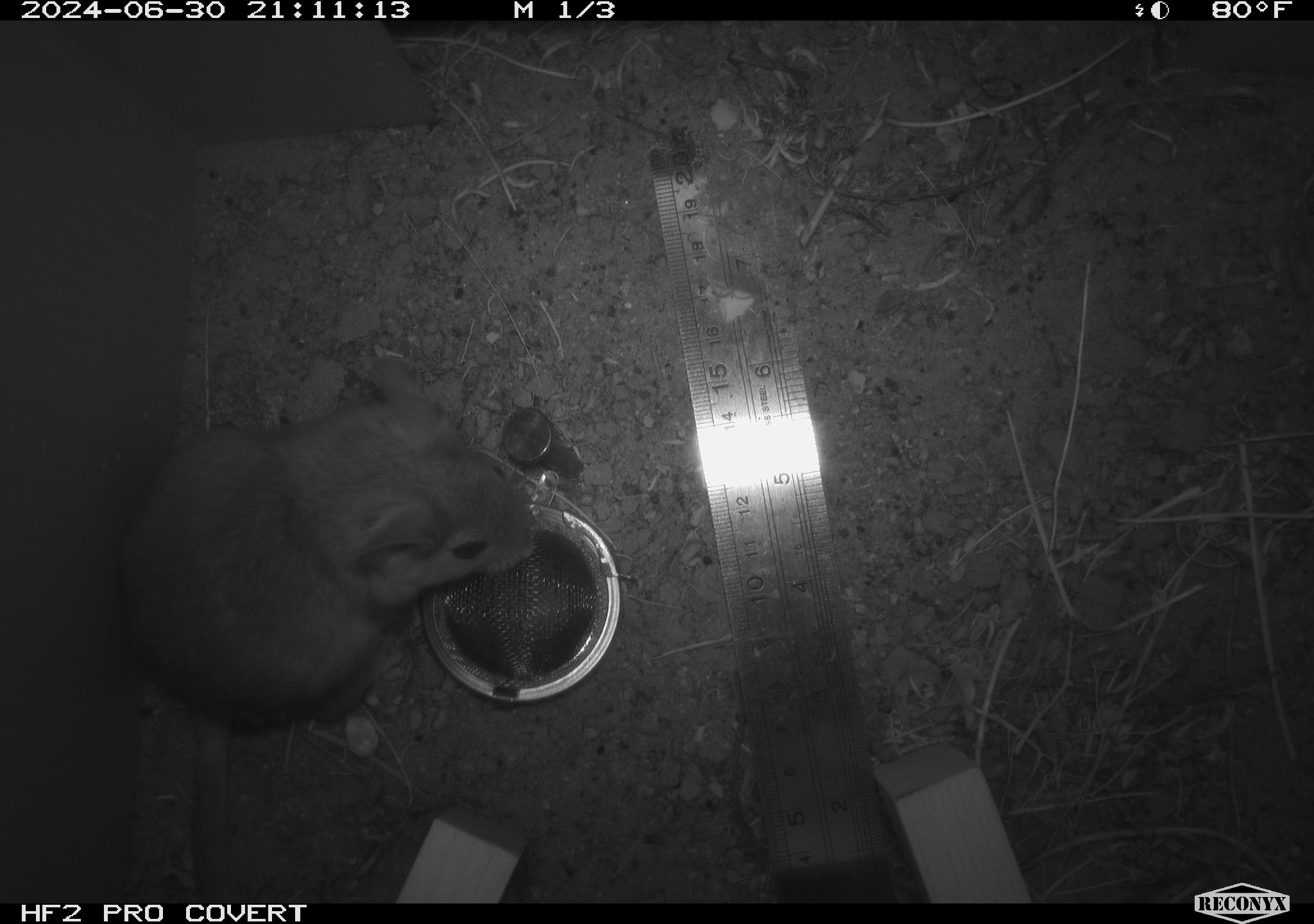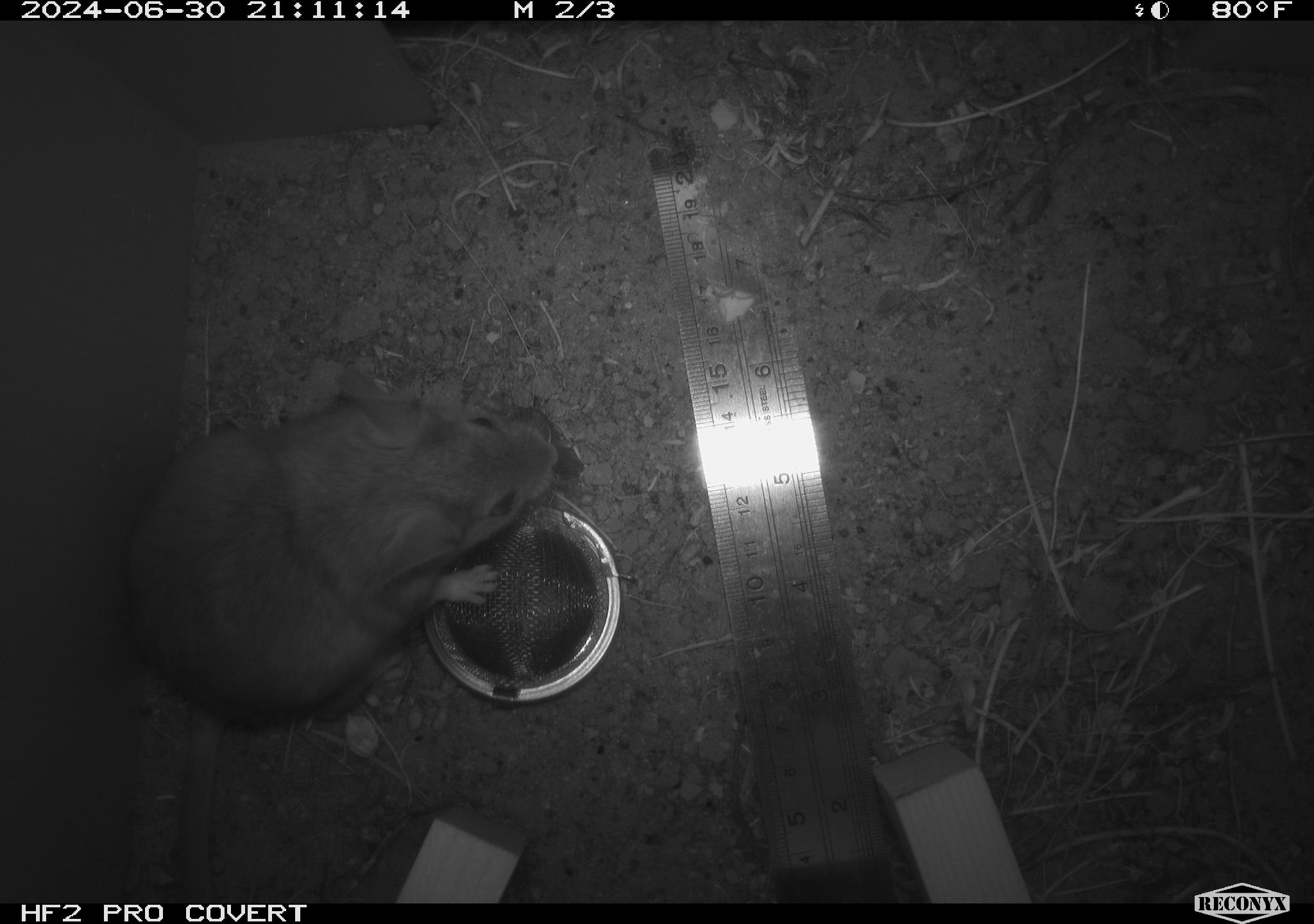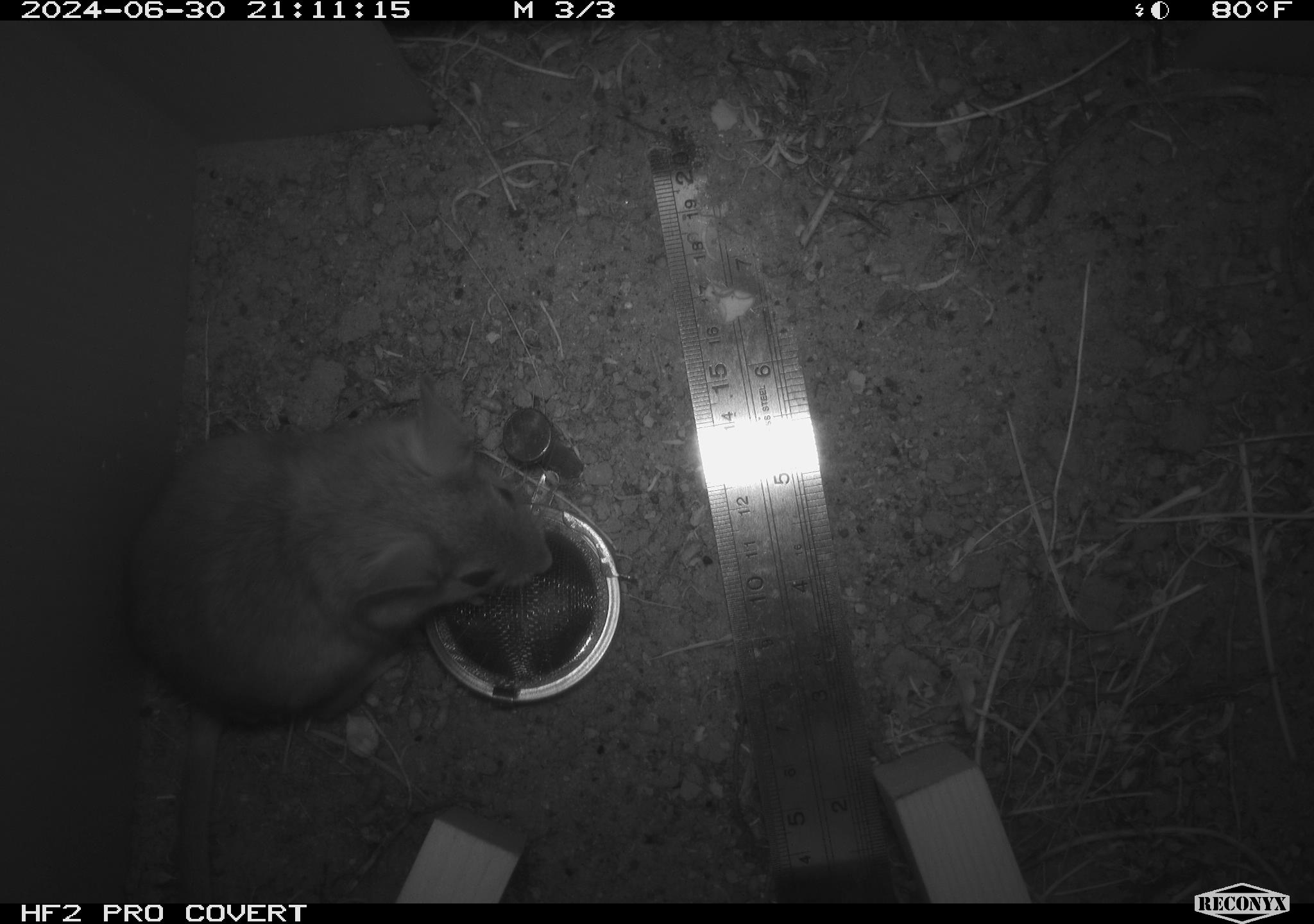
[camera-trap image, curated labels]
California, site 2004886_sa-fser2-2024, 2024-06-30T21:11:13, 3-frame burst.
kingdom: Animalia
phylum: Chordata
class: Mammalia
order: Rodentia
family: Cricetidae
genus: Neotoma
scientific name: Neotoma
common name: pack rat or woodrat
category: neotoma species